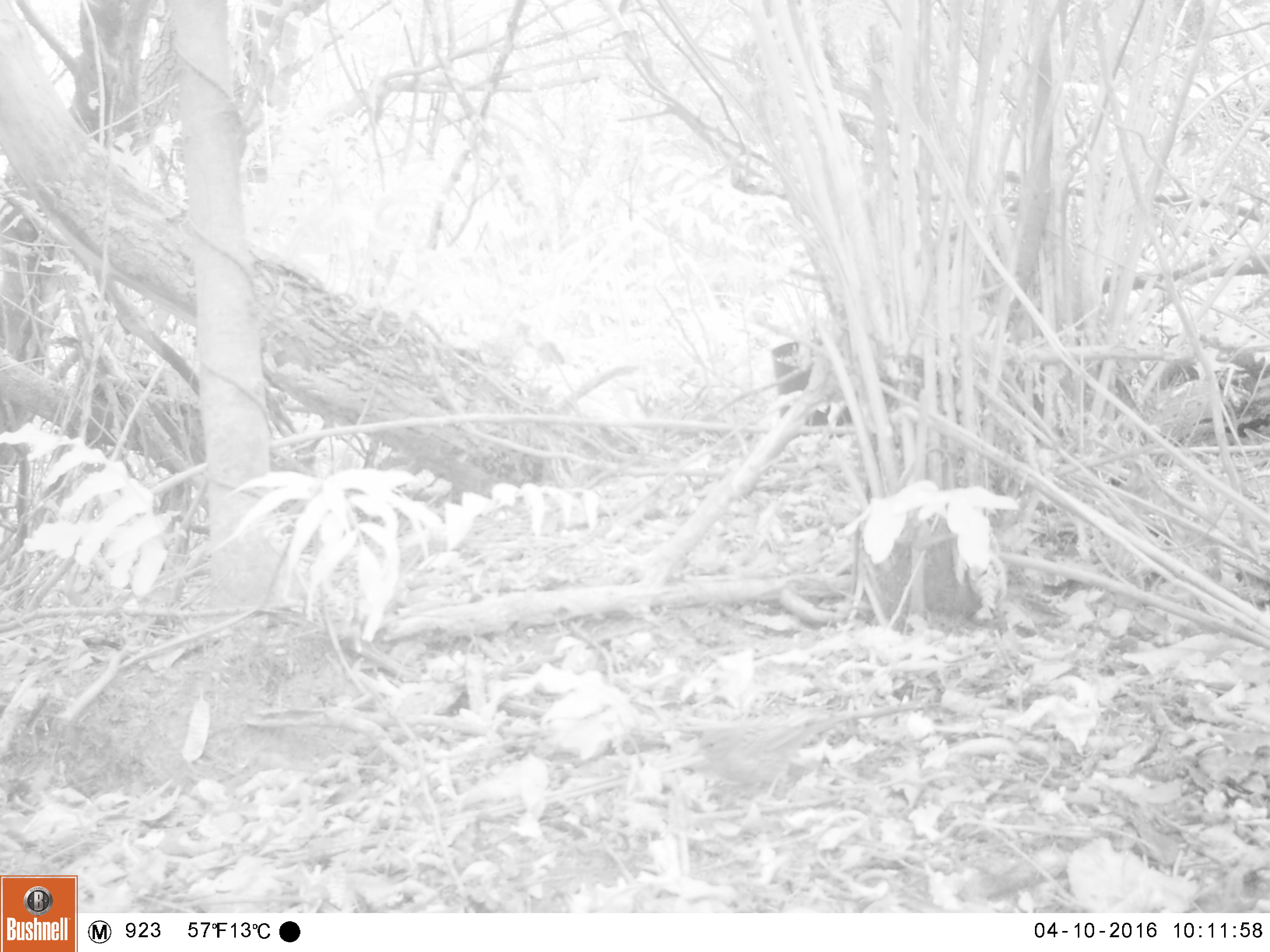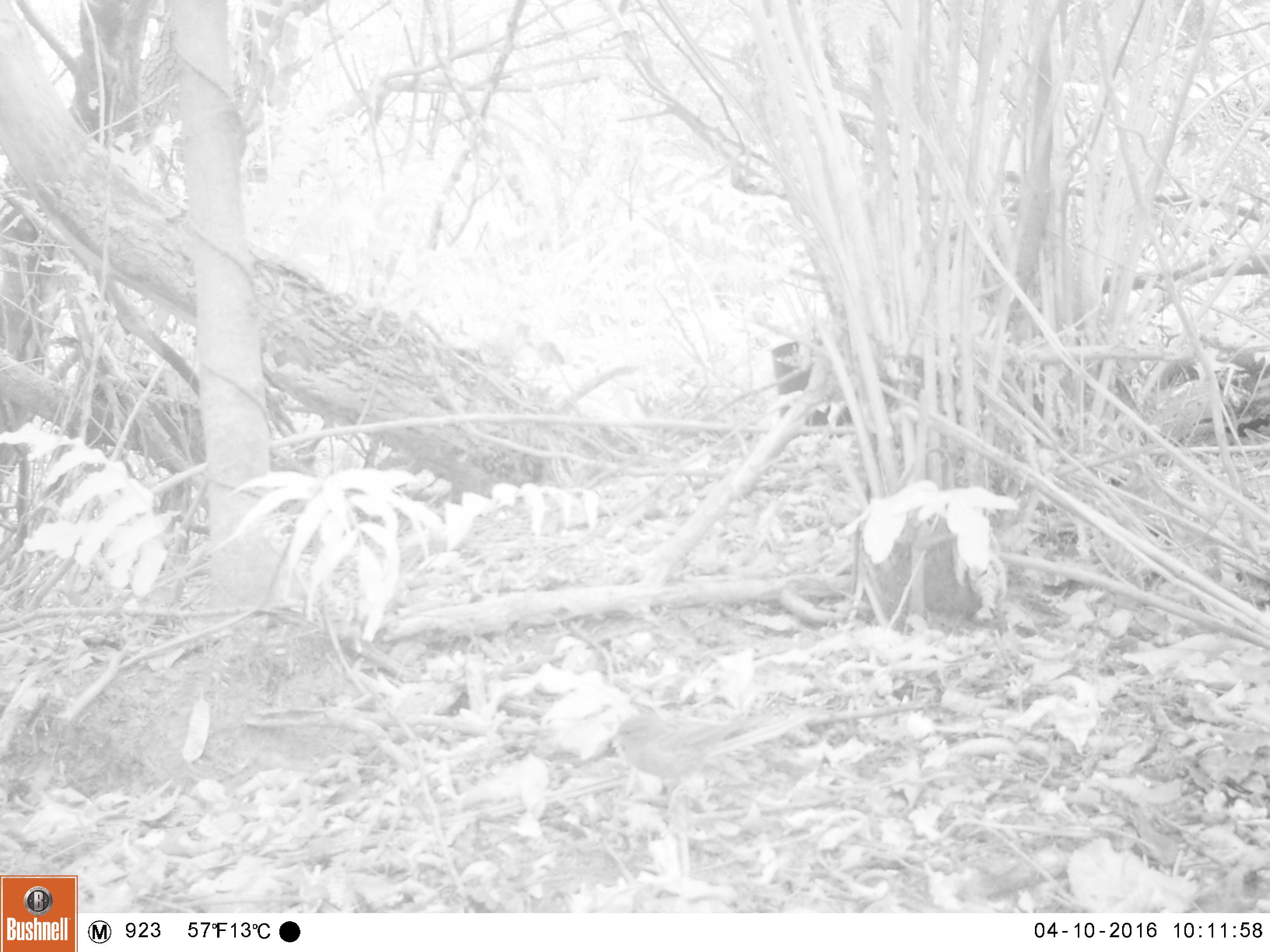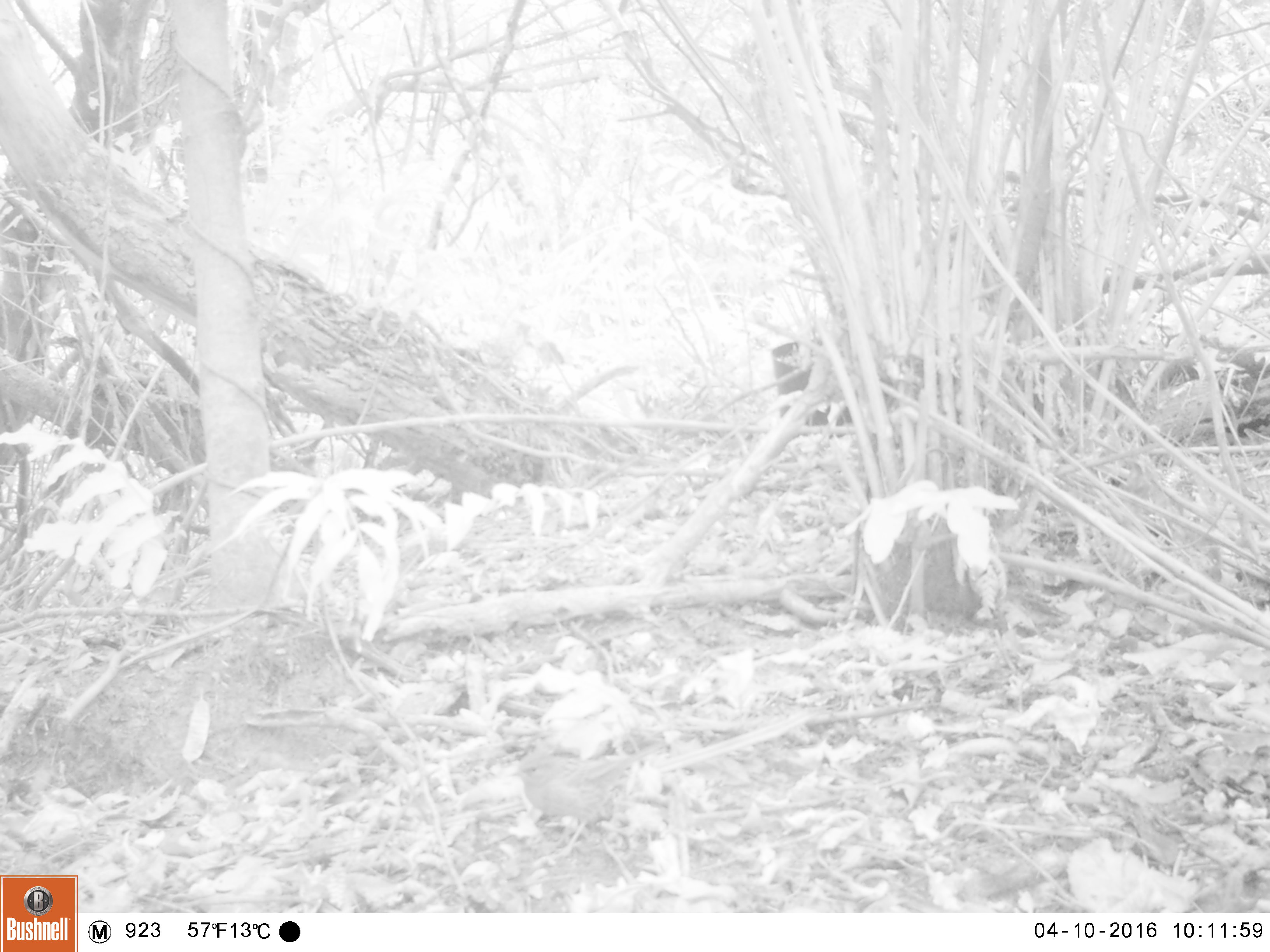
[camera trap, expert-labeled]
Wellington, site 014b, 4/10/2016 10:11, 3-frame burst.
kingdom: Animalia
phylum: Chordata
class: Aves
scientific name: Aves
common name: bird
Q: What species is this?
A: Bird (Aves).